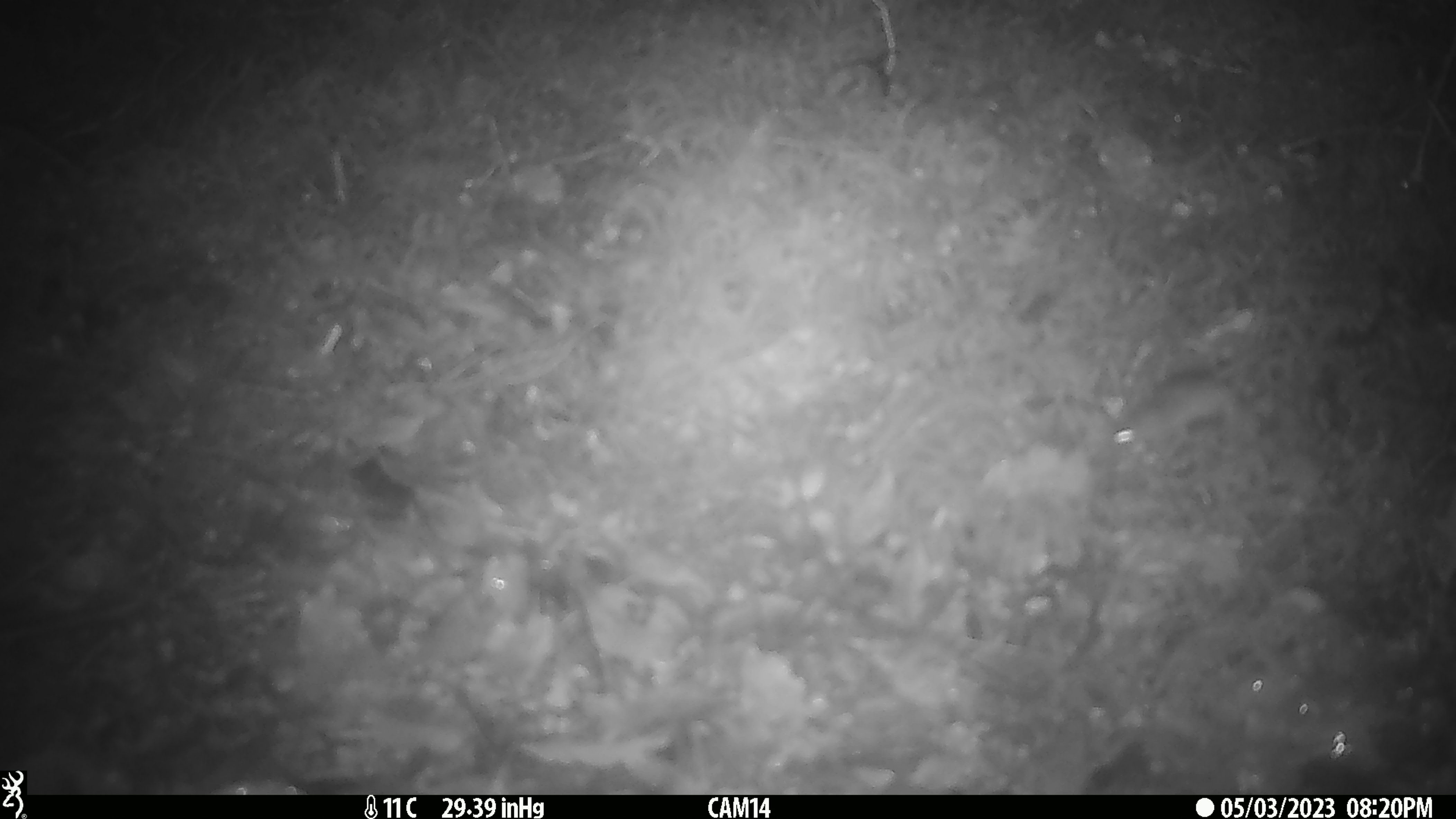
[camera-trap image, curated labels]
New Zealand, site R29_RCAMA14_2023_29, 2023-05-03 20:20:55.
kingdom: Animalia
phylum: Chordata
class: Mammalia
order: Rodentia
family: Muridae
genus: Mus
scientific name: Mus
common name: mouse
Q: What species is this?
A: Mouse (Mus).